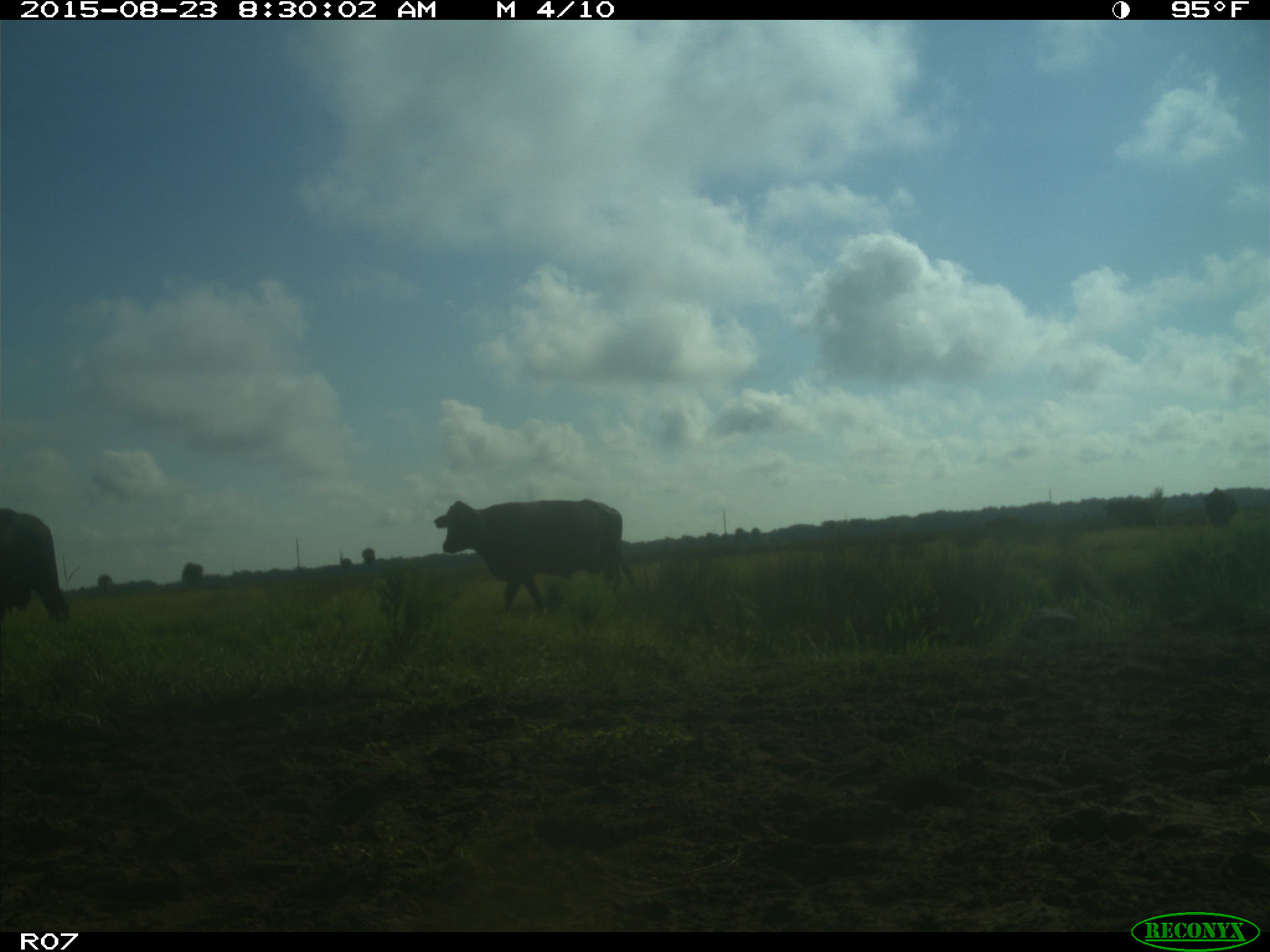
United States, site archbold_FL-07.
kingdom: Animalia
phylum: Chordata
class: Mammalia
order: Artiodactyla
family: Bovidae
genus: Bos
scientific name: Bos taurus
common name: domestic cow